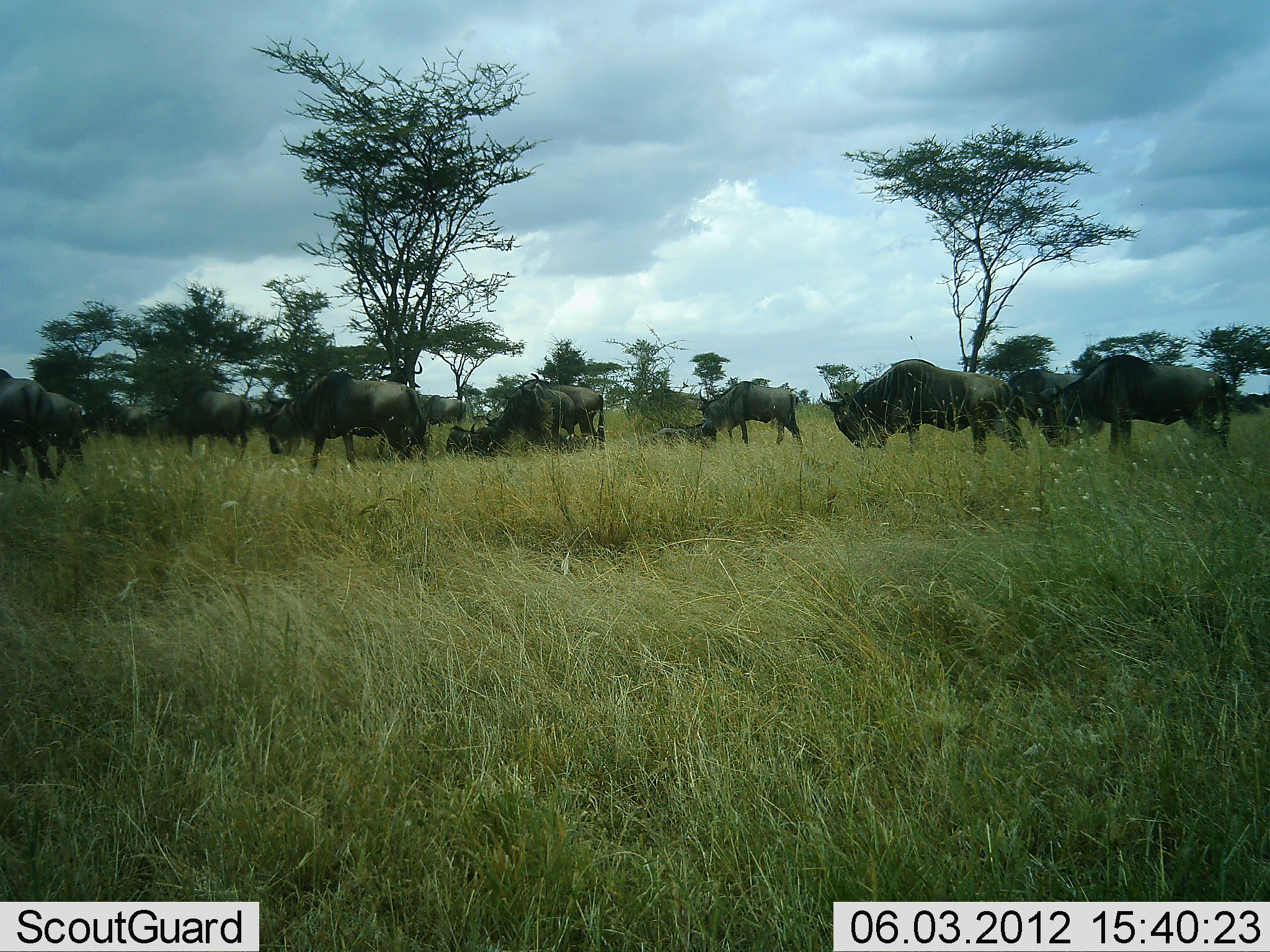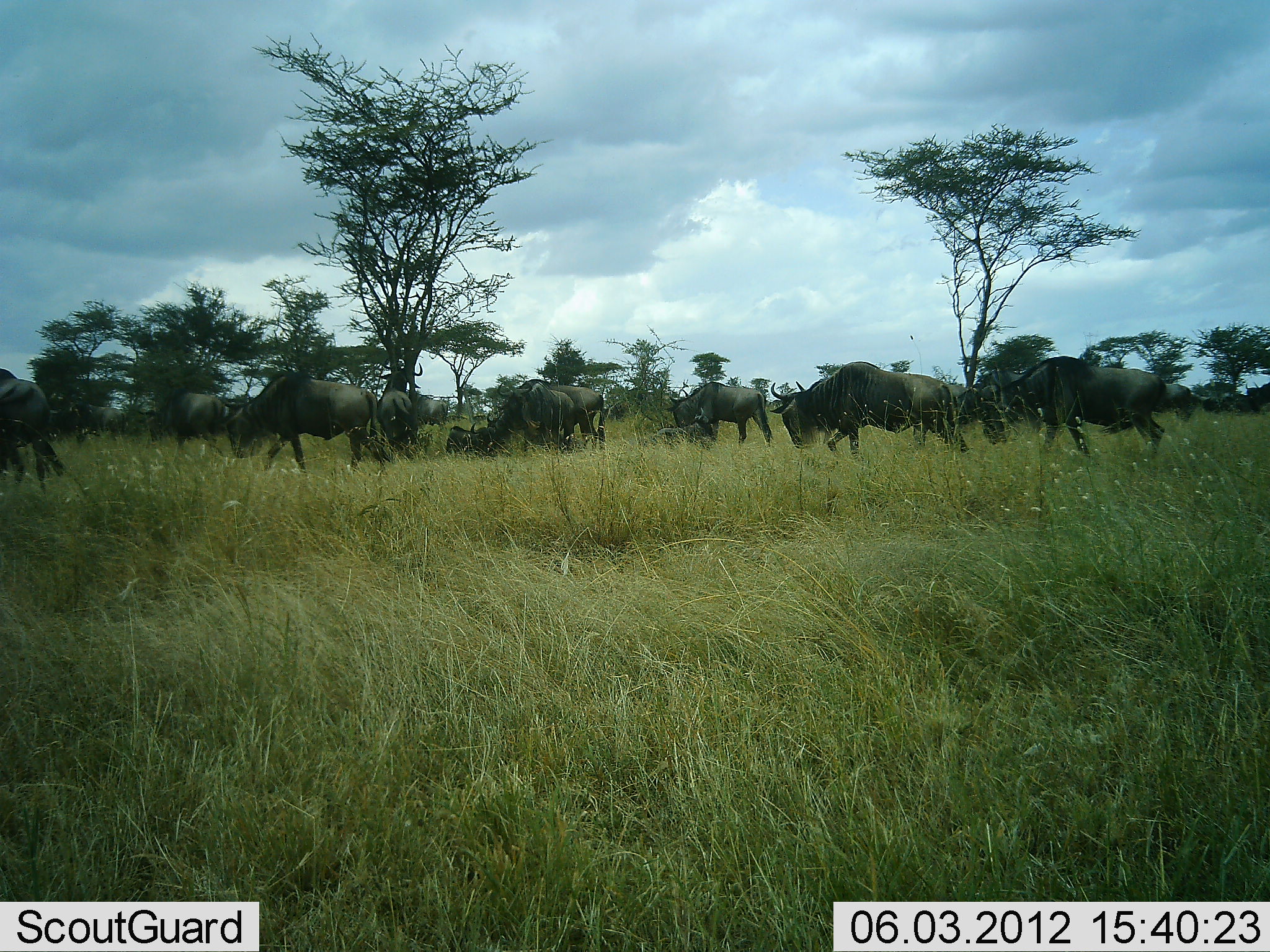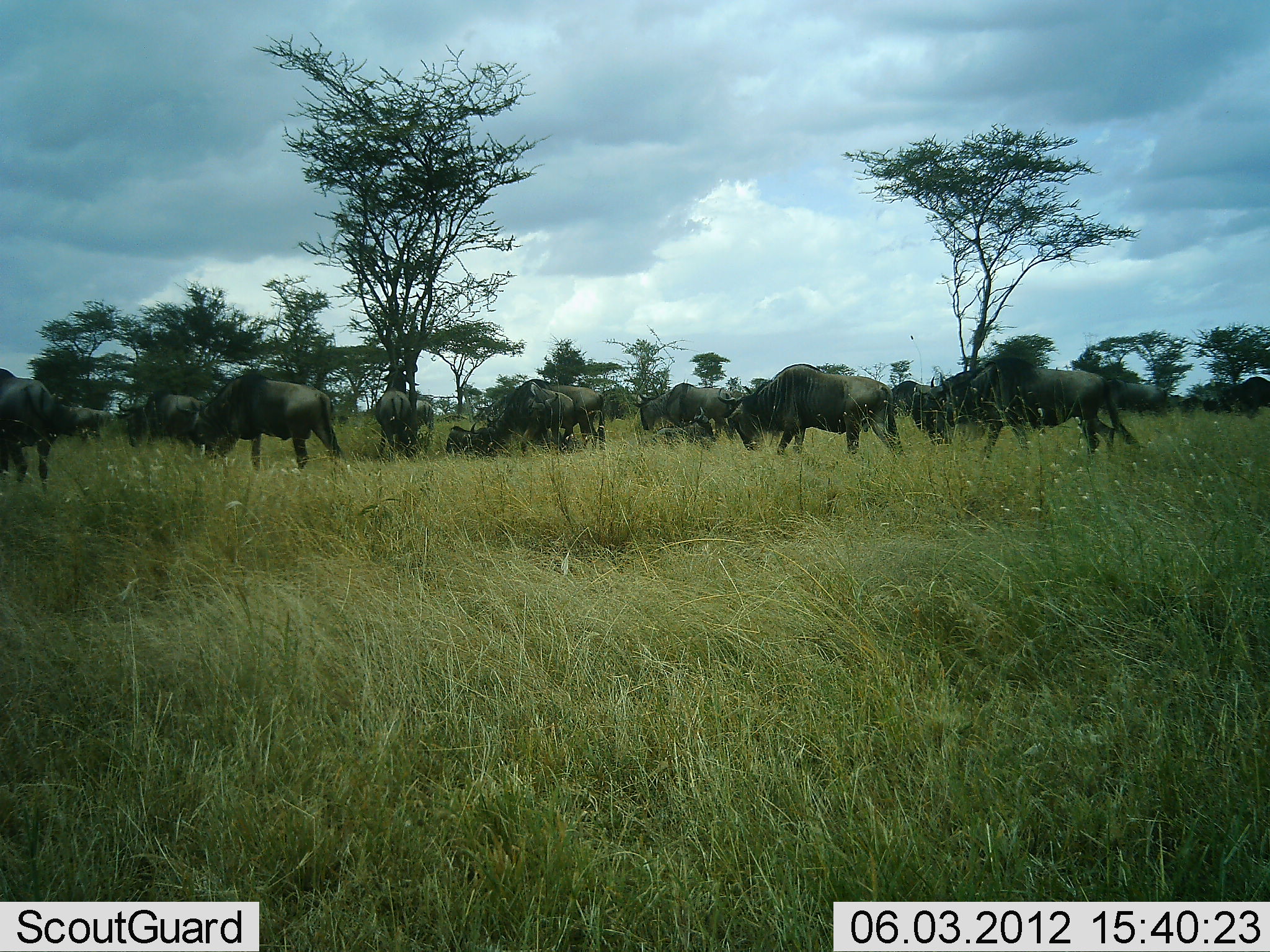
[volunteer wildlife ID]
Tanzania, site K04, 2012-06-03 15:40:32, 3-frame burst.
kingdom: Animalia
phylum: Chordata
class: Mammalia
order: Artiodactyla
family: Bovidae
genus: Connochaetes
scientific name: Connochaetes taurinus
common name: blue wildebeest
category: wildebeest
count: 11-50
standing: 20%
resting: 20%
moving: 100%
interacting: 0%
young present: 0%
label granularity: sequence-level